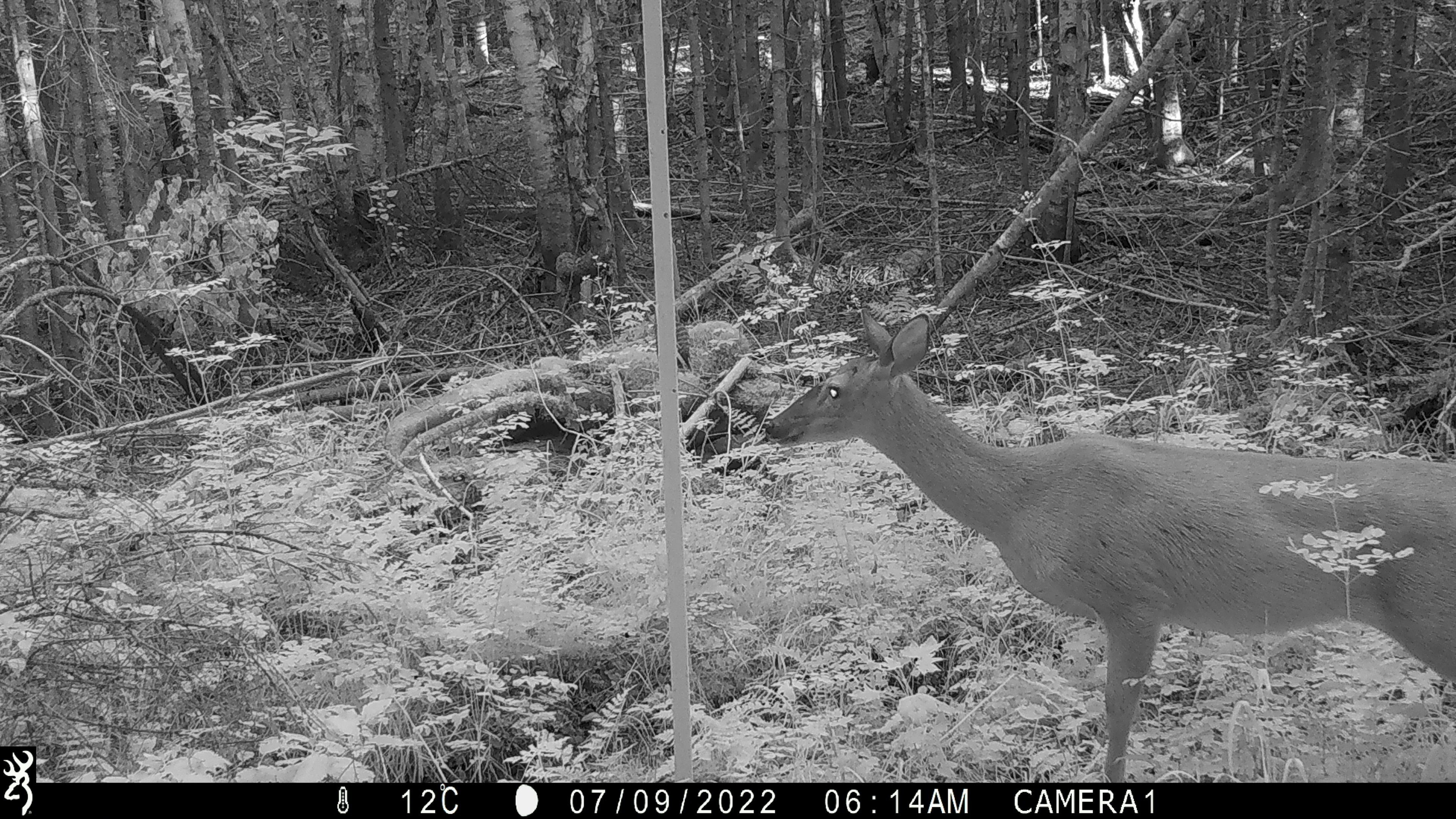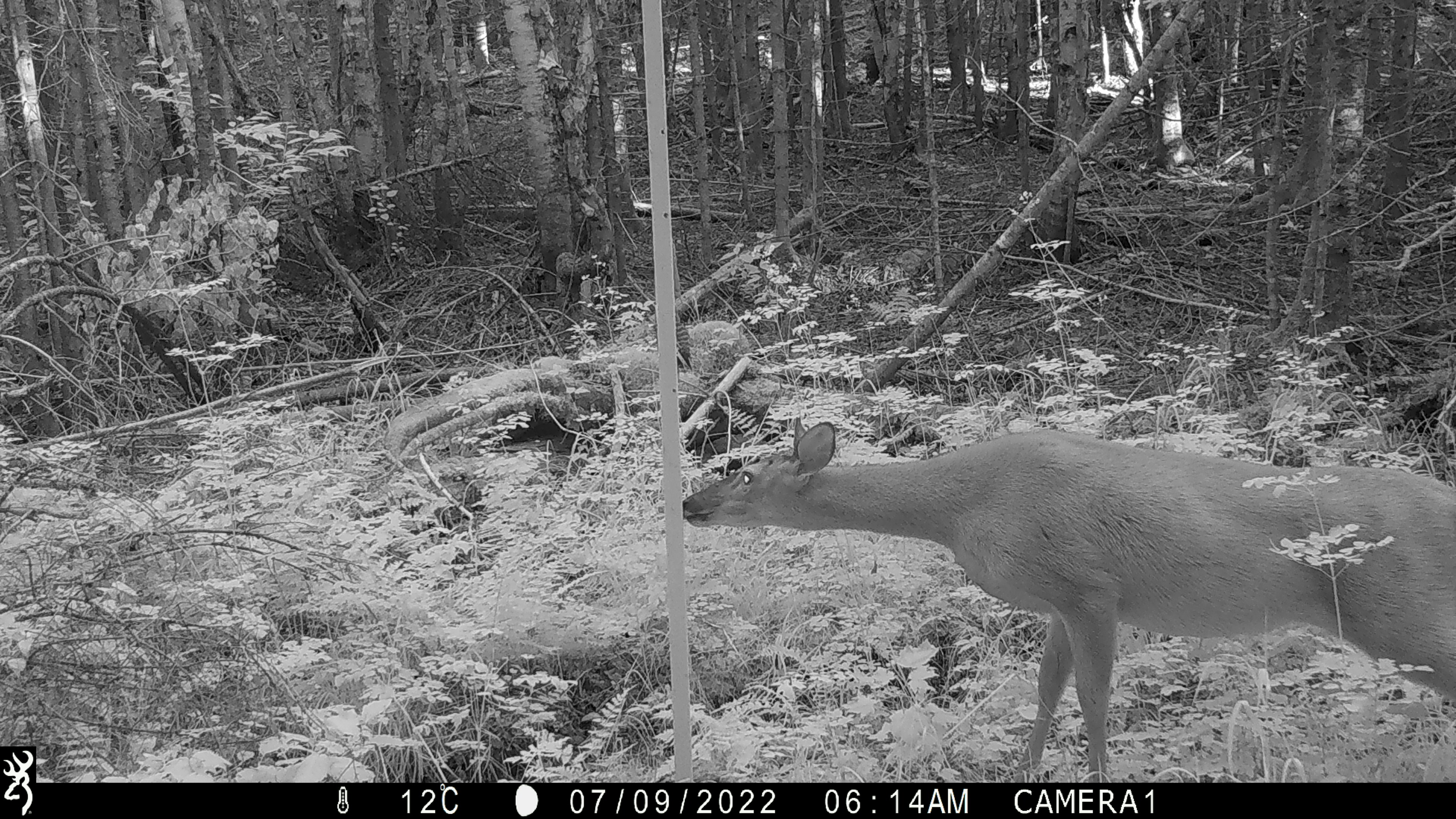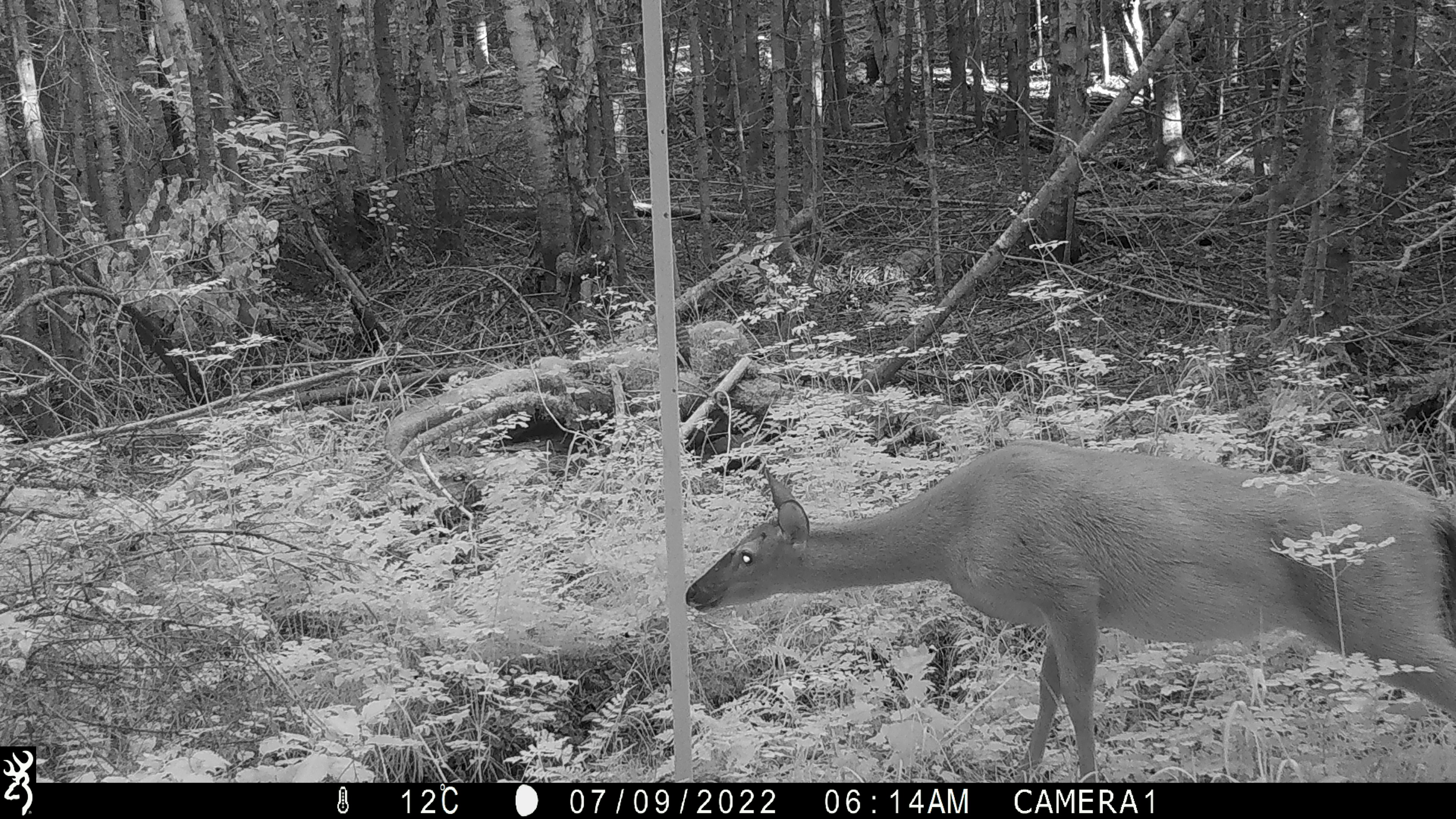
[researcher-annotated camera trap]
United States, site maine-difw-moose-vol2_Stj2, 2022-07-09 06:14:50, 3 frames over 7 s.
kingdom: Animalia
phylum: Chordata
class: Mammalia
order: Artiodactyla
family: Cervidae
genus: Odocoileus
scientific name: Odocoileus virginianus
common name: white-tailed deer